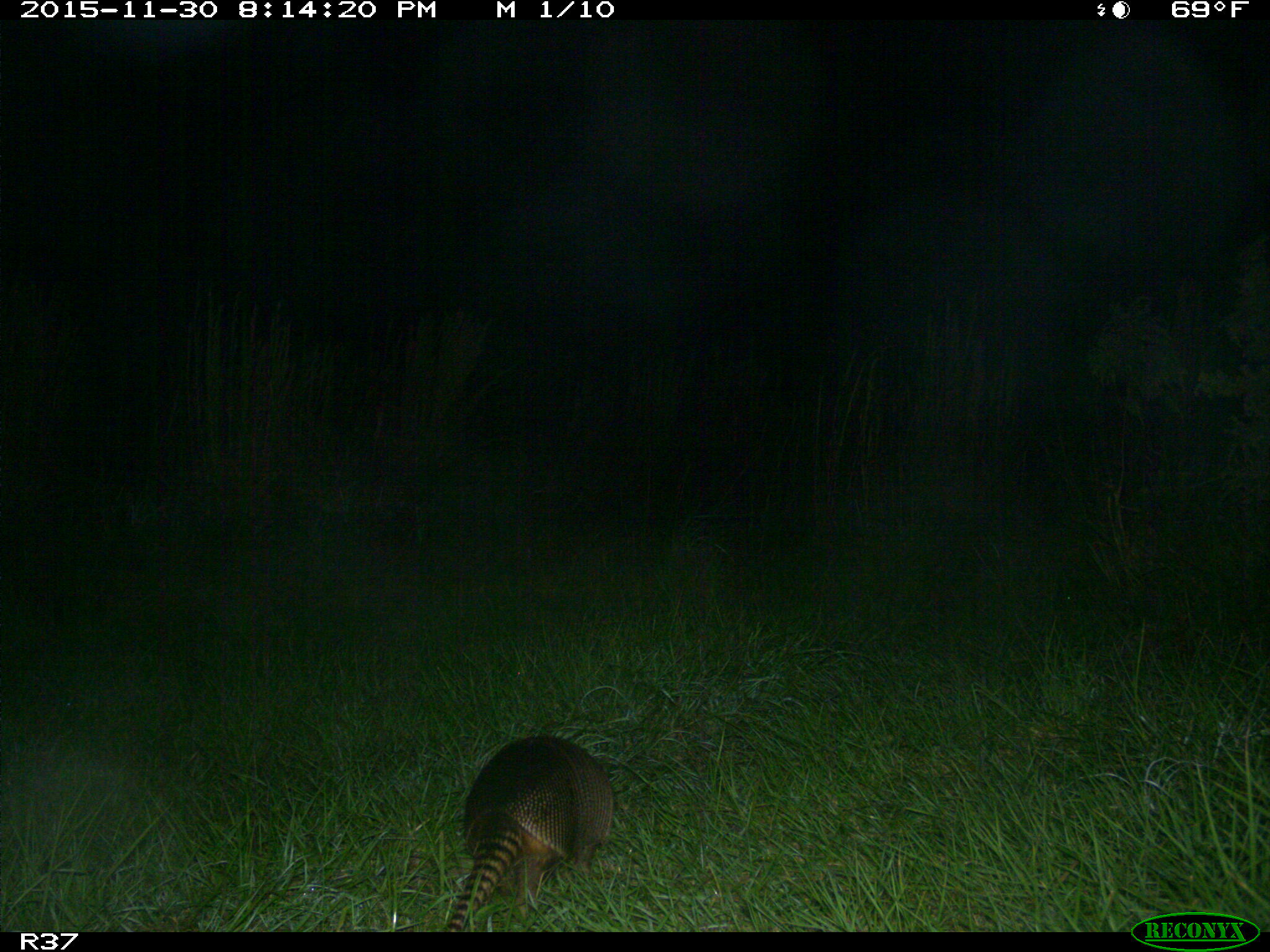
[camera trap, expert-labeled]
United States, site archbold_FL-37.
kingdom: Animalia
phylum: Chordata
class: Mammalia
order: Cingulata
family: Dasypodidae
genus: Dasypus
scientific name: Dasypus novemcinctus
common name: nine-banded armadillo